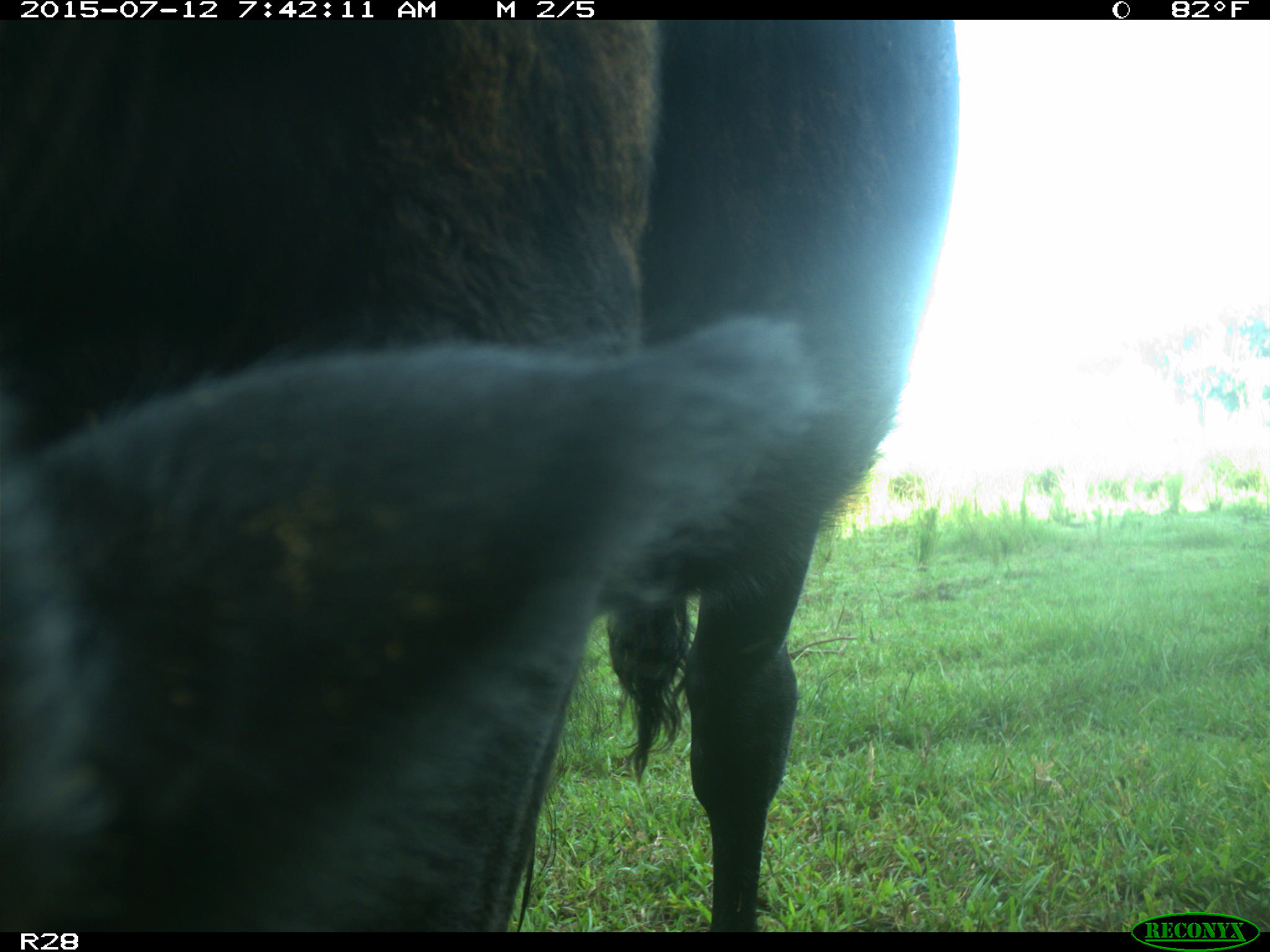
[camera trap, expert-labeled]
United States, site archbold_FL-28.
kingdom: Animalia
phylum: Chordata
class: Mammalia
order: Artiodactyla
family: Bovidae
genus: Bos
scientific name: Bos taurus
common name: domestic cow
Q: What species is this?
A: Bos taurus (domestic cow).